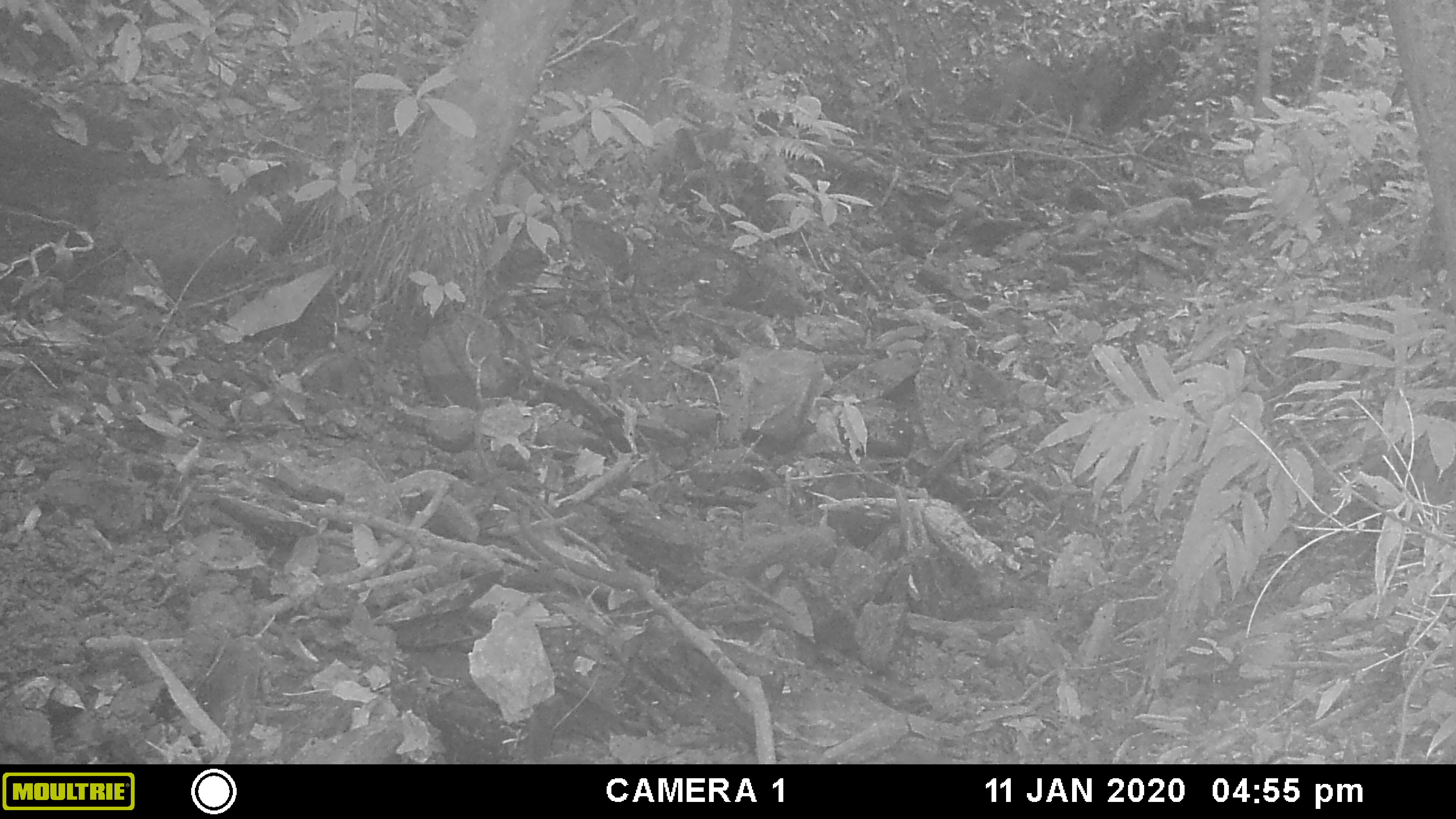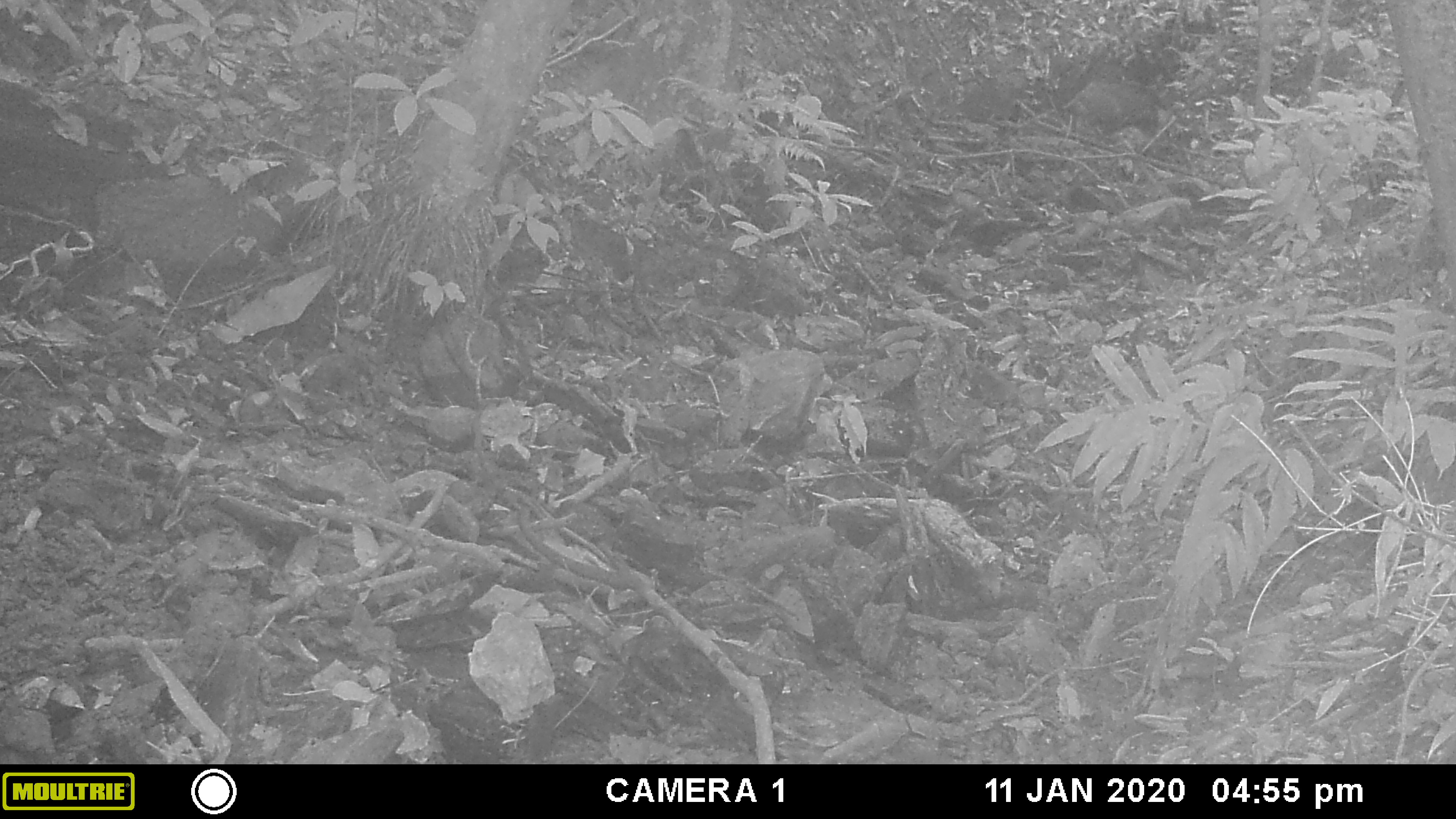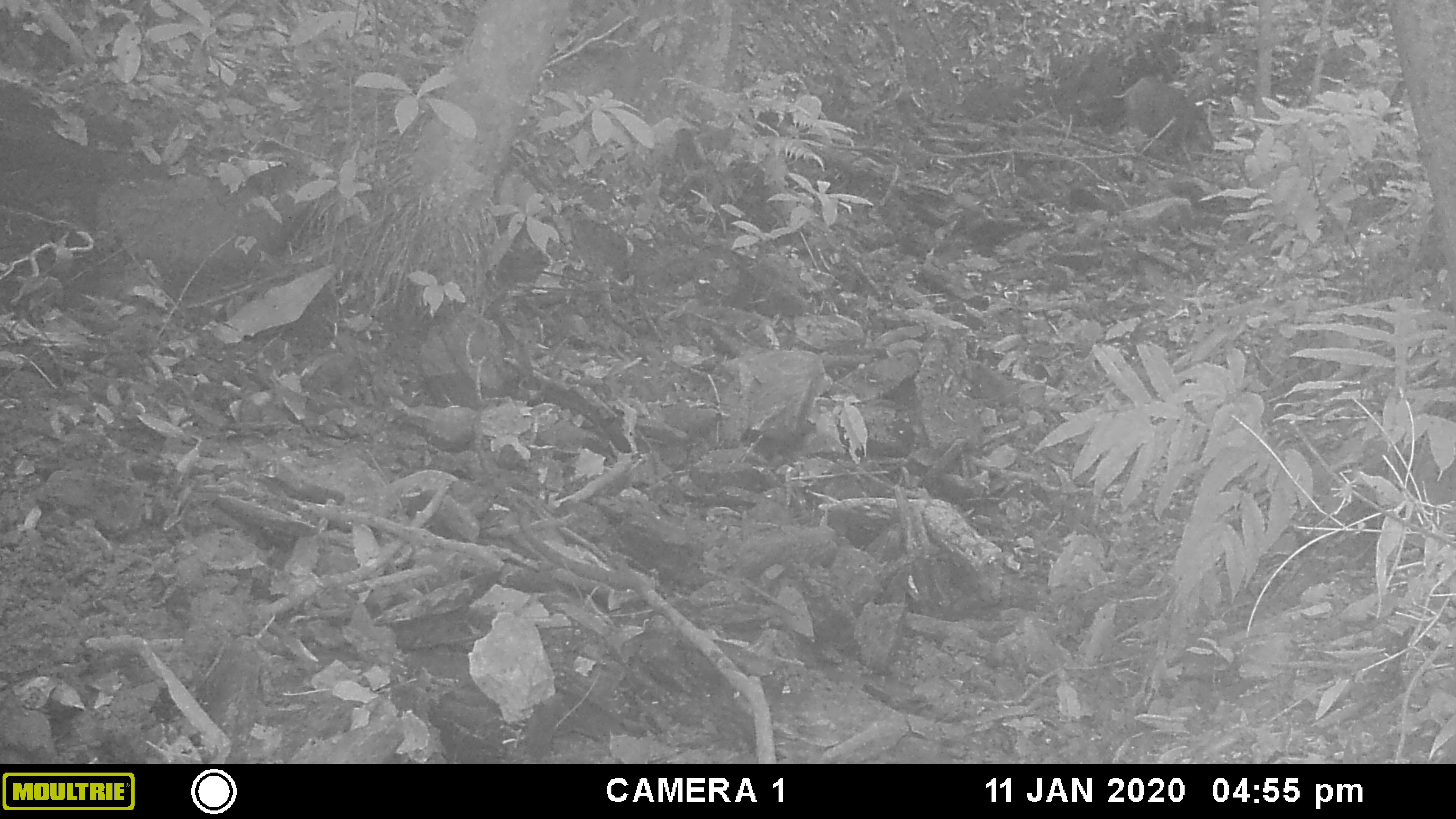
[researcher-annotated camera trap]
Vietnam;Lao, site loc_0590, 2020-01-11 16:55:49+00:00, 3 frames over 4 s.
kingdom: Animalia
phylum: Chordata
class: Mammalia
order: Artiodactyla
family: Suidae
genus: Sus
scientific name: Sus scrofa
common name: eurasian wild pig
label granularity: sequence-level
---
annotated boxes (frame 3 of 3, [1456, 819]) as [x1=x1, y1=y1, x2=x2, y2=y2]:
eurasian wild pig: [x1=1111, y1=75, x2=1214, y2=158]